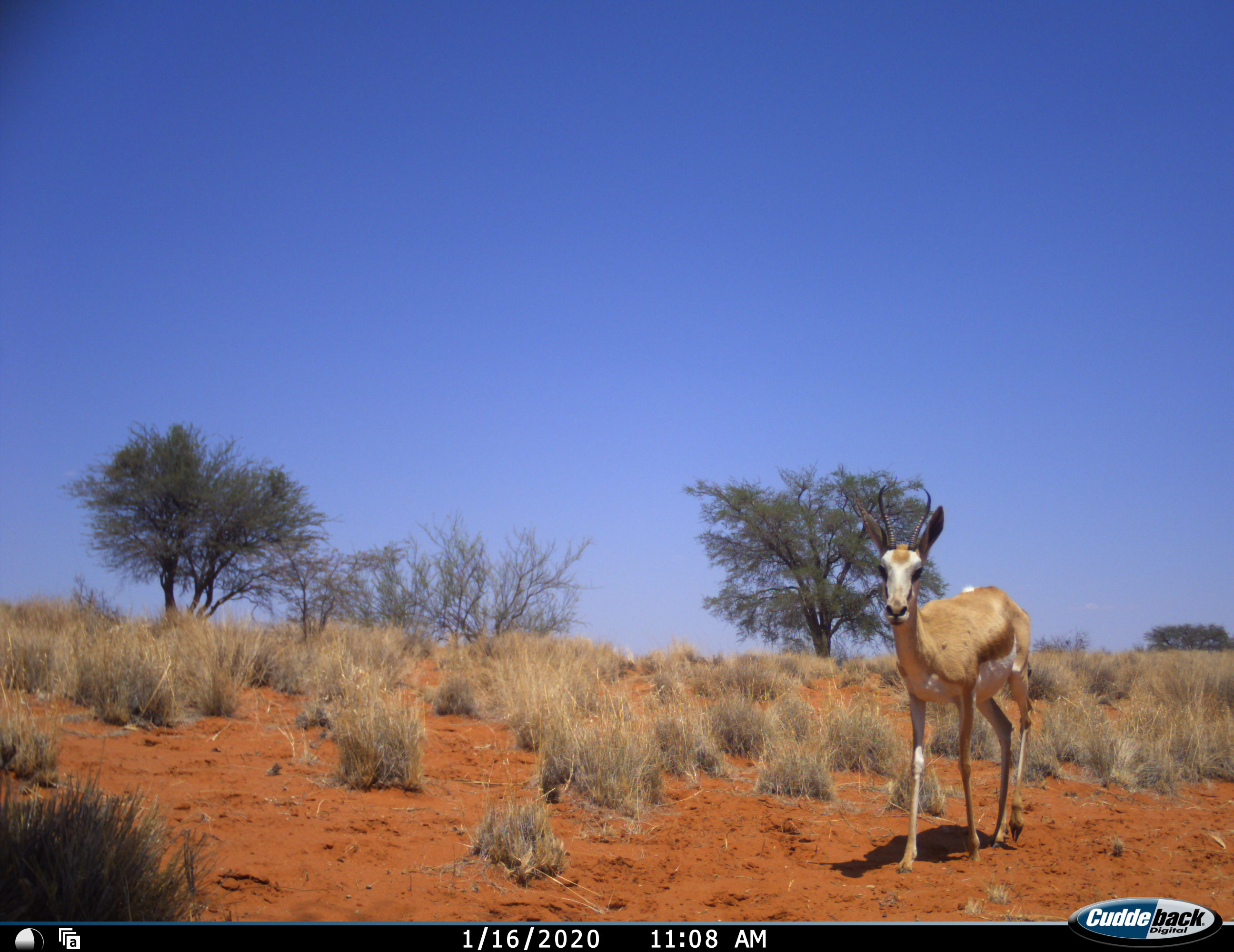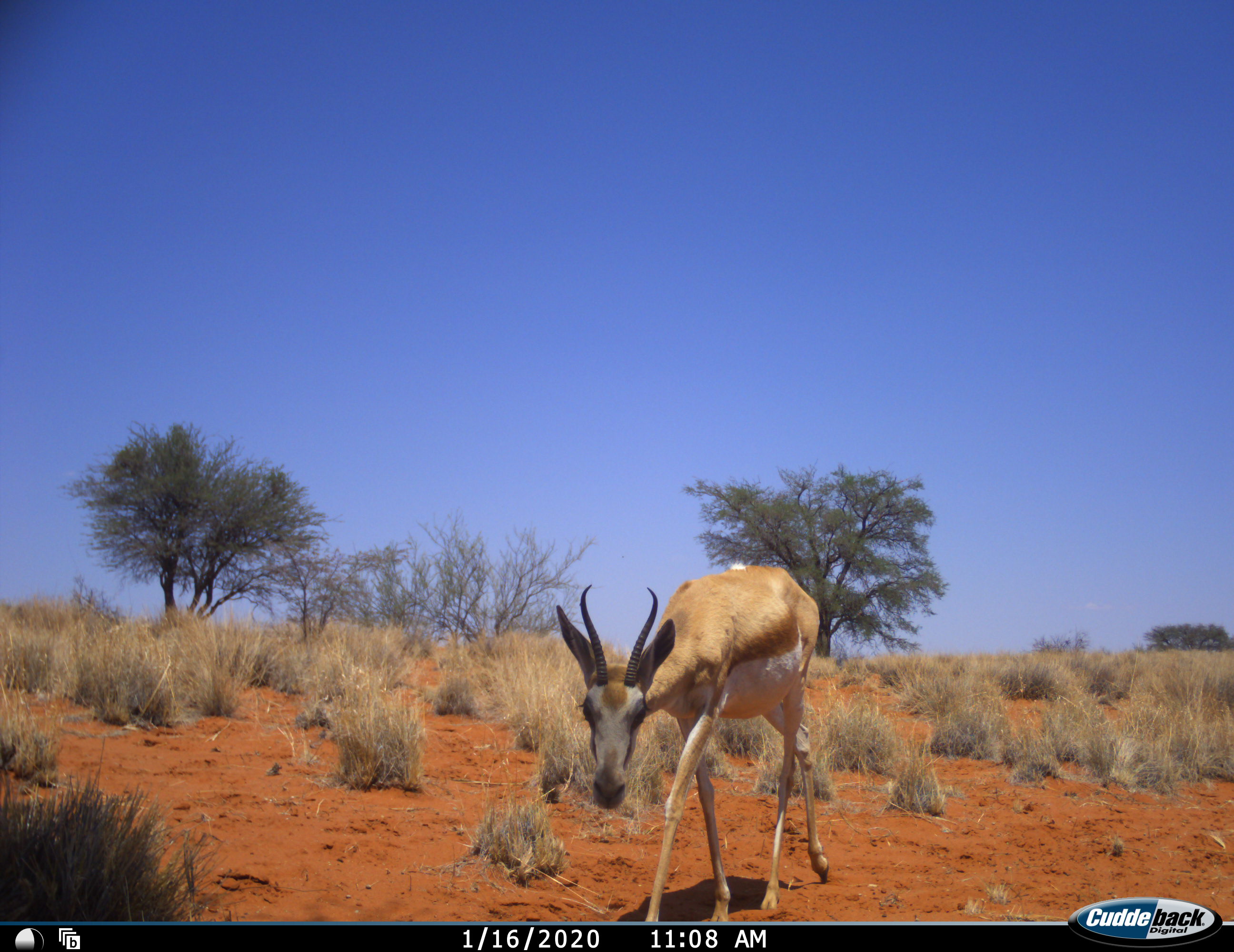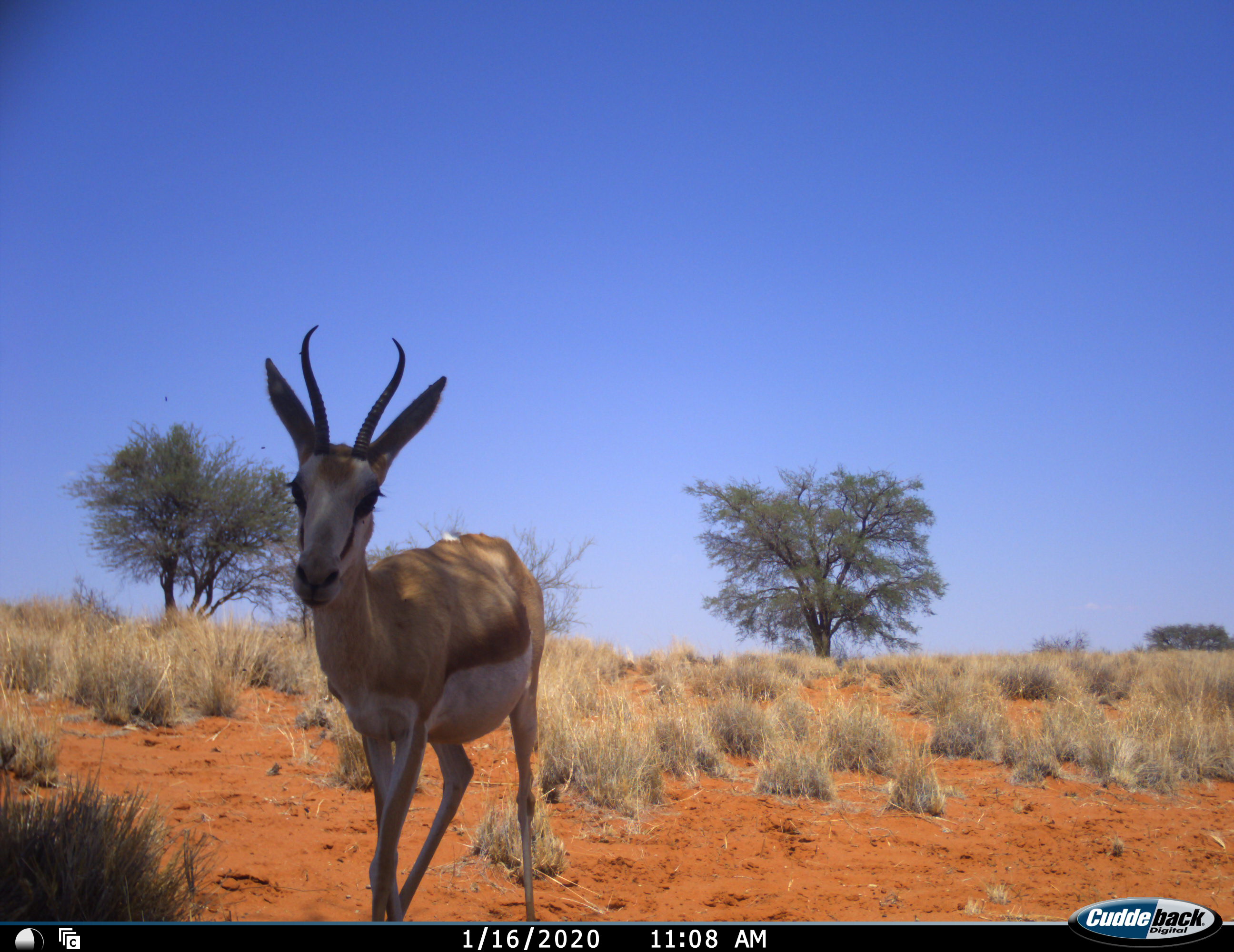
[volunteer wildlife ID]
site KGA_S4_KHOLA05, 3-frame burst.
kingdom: Animalia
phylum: Chordata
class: Mammalia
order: Artiodactyla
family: Bovidae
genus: Antidorcas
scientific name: Antidorcas marsupialis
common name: springbok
Springbok (Antidorcas marsupialis), count 1. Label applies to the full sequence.